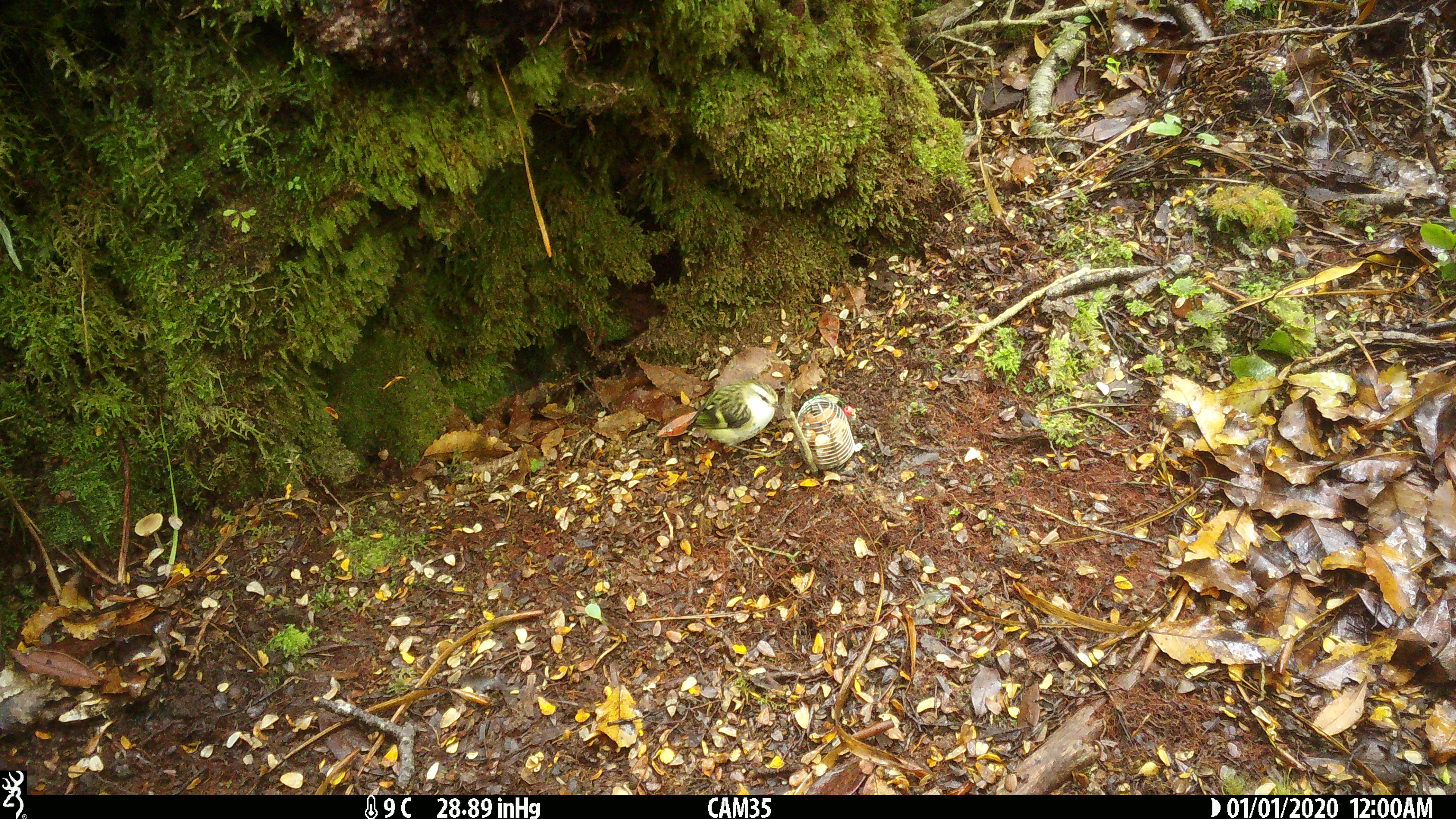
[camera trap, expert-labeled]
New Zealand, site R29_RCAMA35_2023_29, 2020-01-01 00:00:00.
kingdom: Animalia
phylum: Chordata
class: Aves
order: Passeriformes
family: Acanthisittidae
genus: Acanthisitta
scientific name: Acanthisitta chloris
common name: rifleman